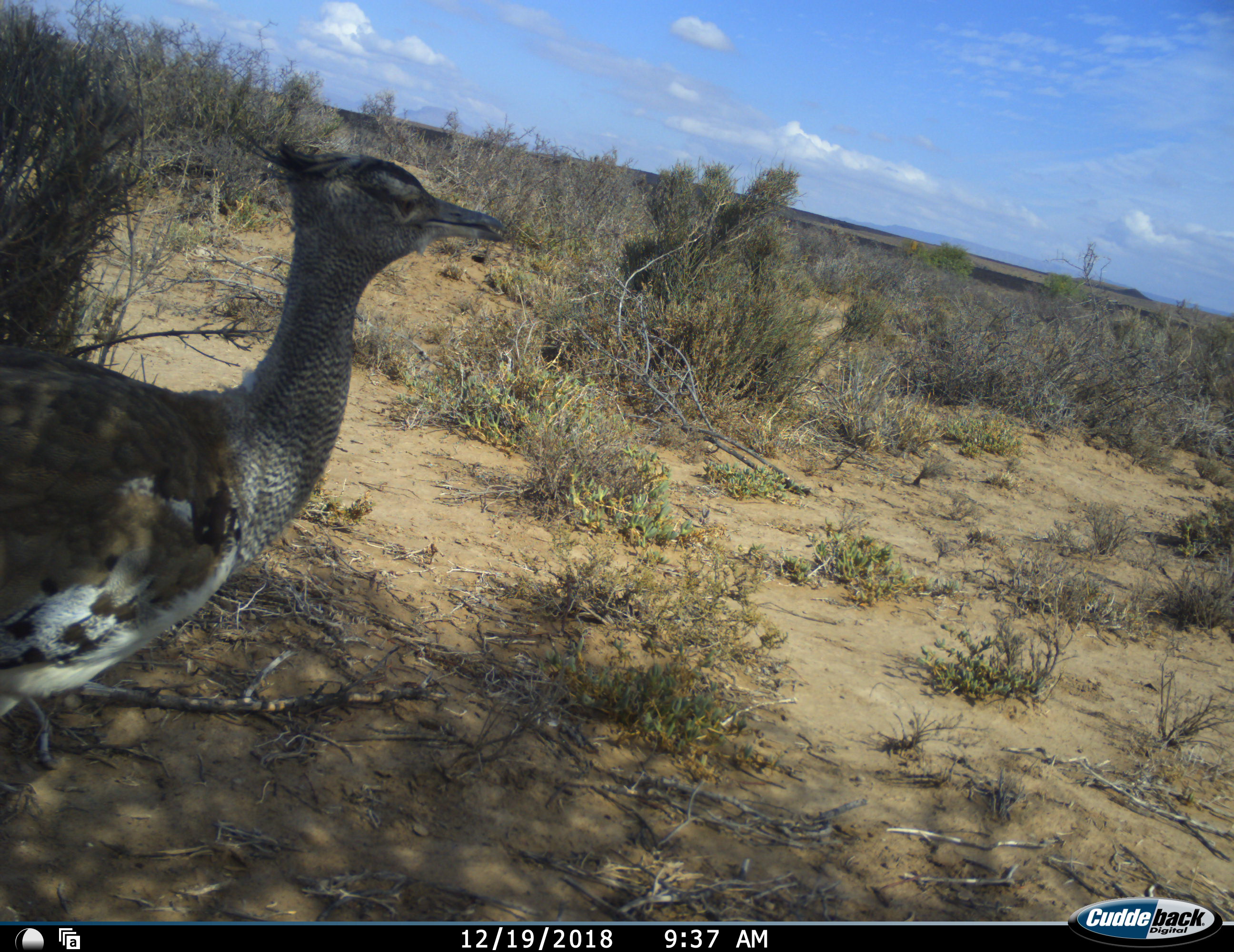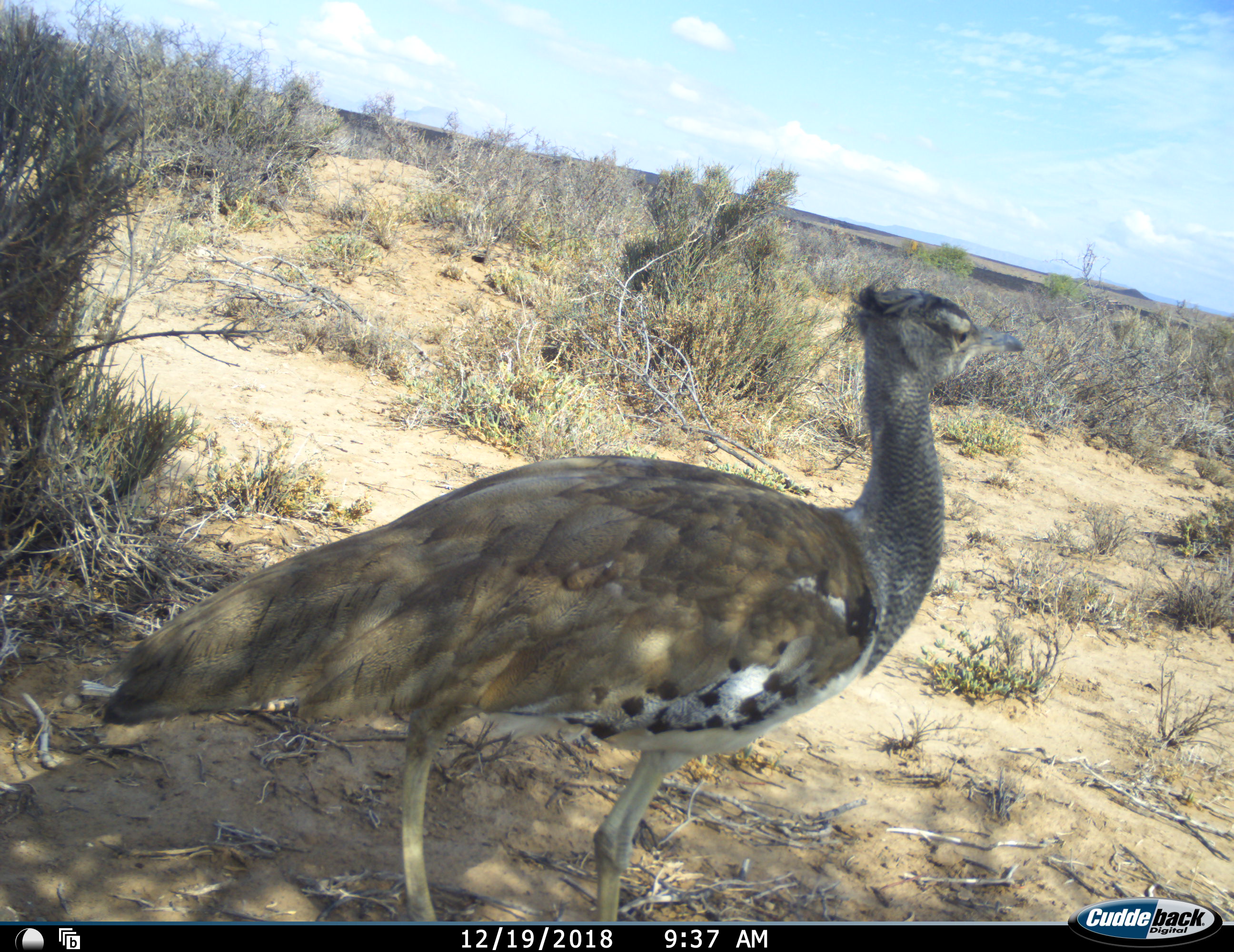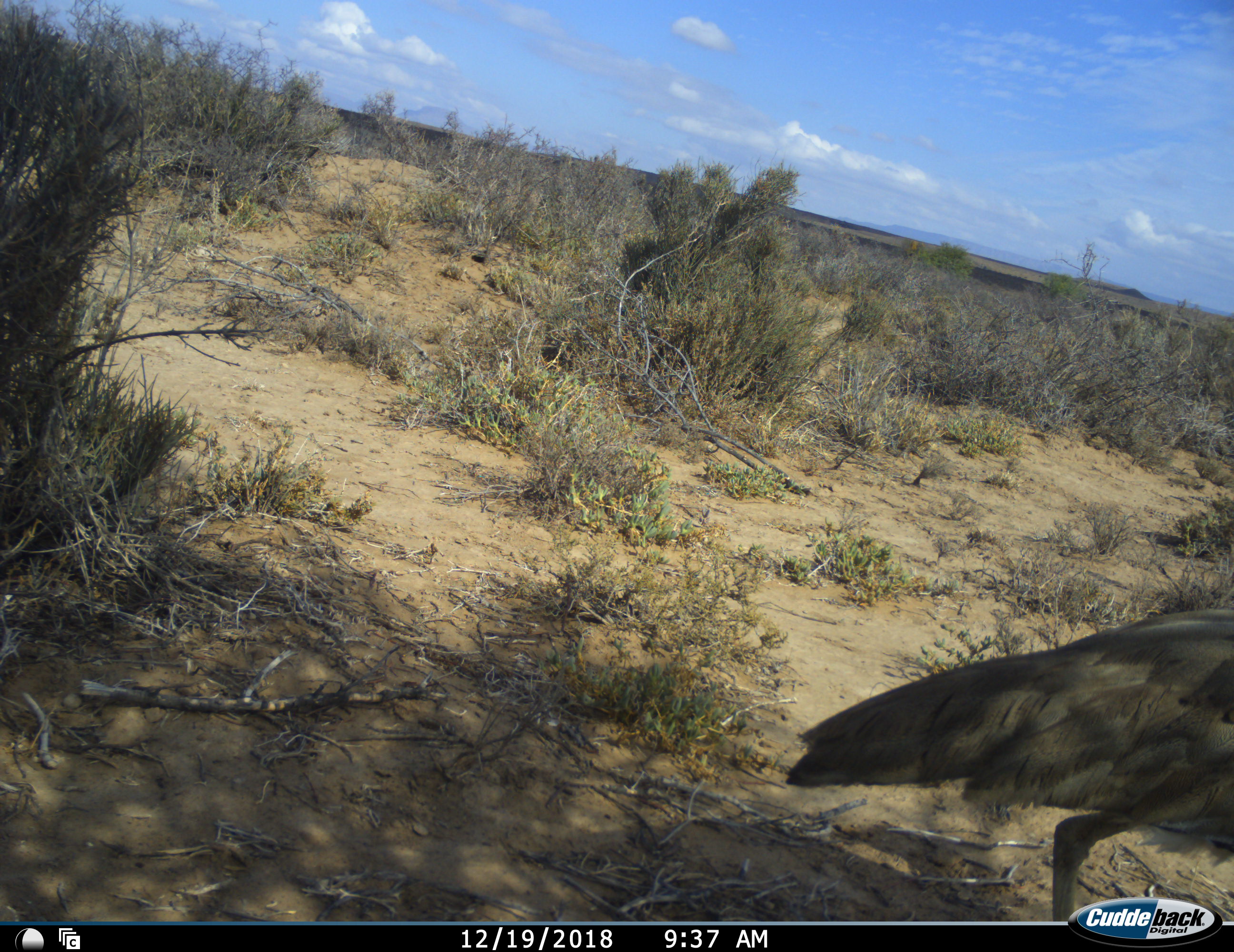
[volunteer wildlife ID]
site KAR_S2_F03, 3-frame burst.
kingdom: Animalia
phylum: Chordata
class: Aves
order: Otidiformes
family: Otididae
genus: Ardeotis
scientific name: Ardeotis kori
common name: kori bustard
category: bustardkori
Bustardkori (kori bustard) (Ardeotis kori), count 1. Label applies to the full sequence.